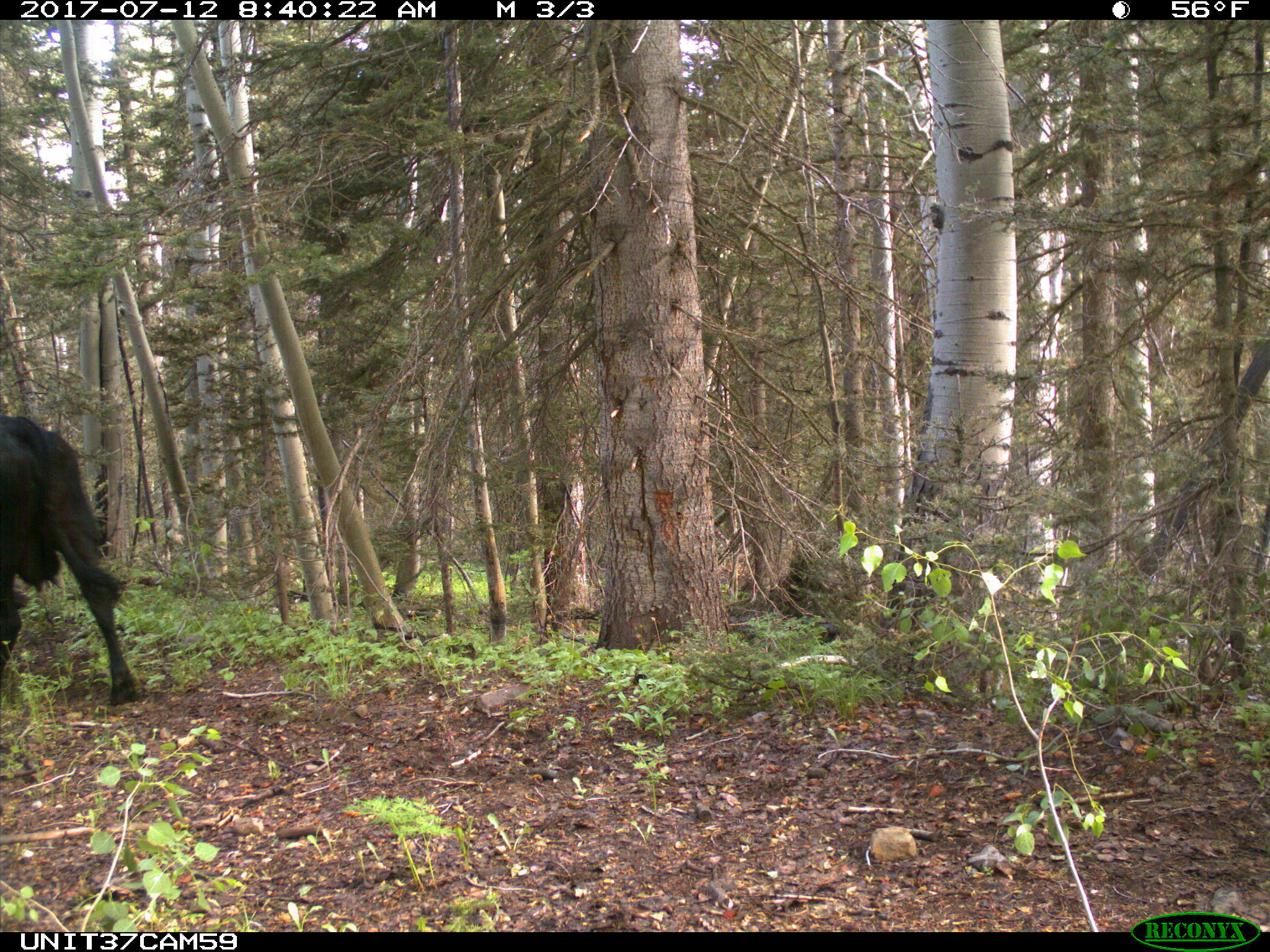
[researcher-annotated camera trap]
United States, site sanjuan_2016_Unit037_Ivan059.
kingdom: Animalia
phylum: Chordata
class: Mammalia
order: Artiodactyla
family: Bovidae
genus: Bos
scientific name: Bos taurus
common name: domestic cow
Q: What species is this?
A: Bos taurus (domestic cow).